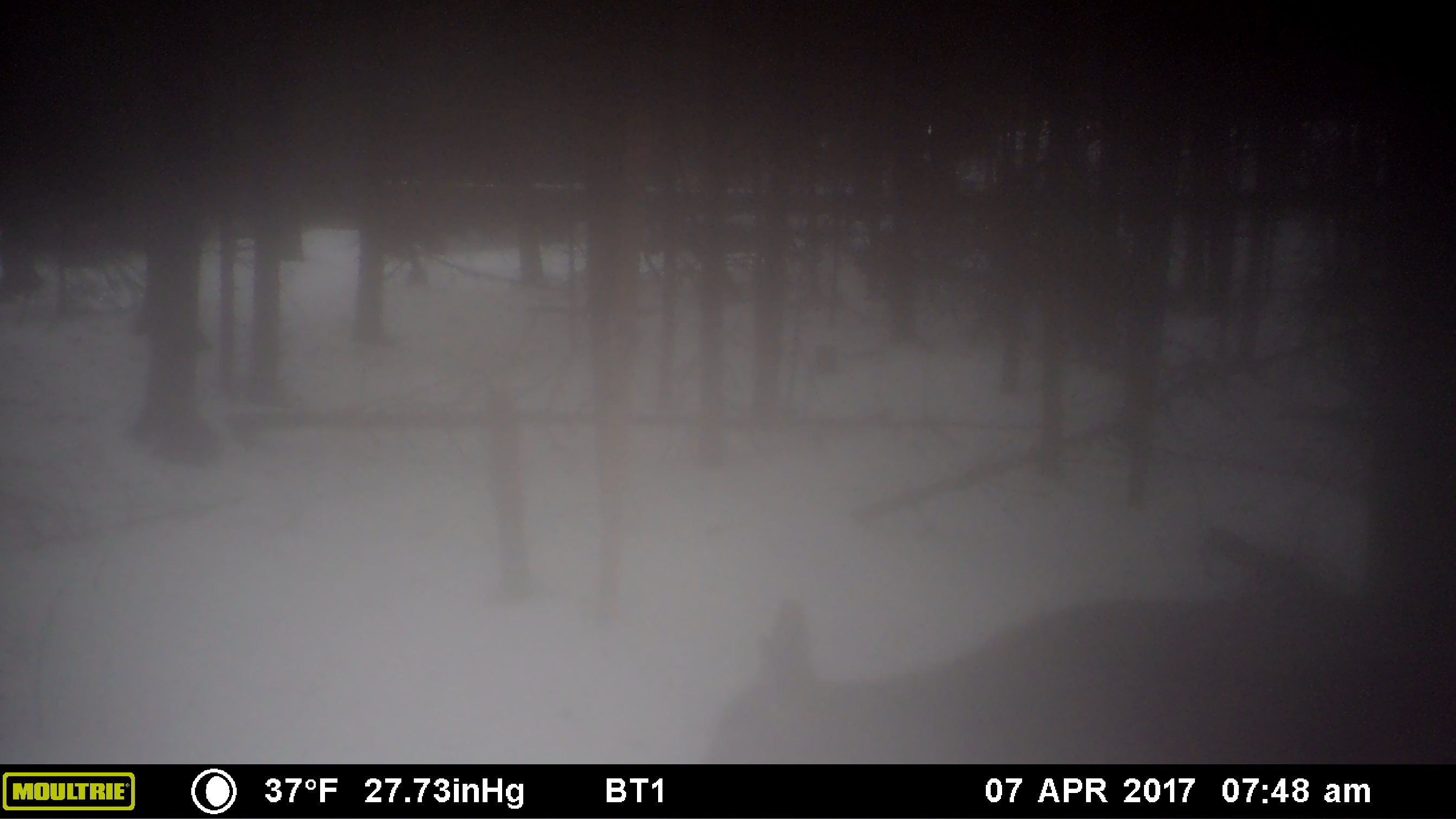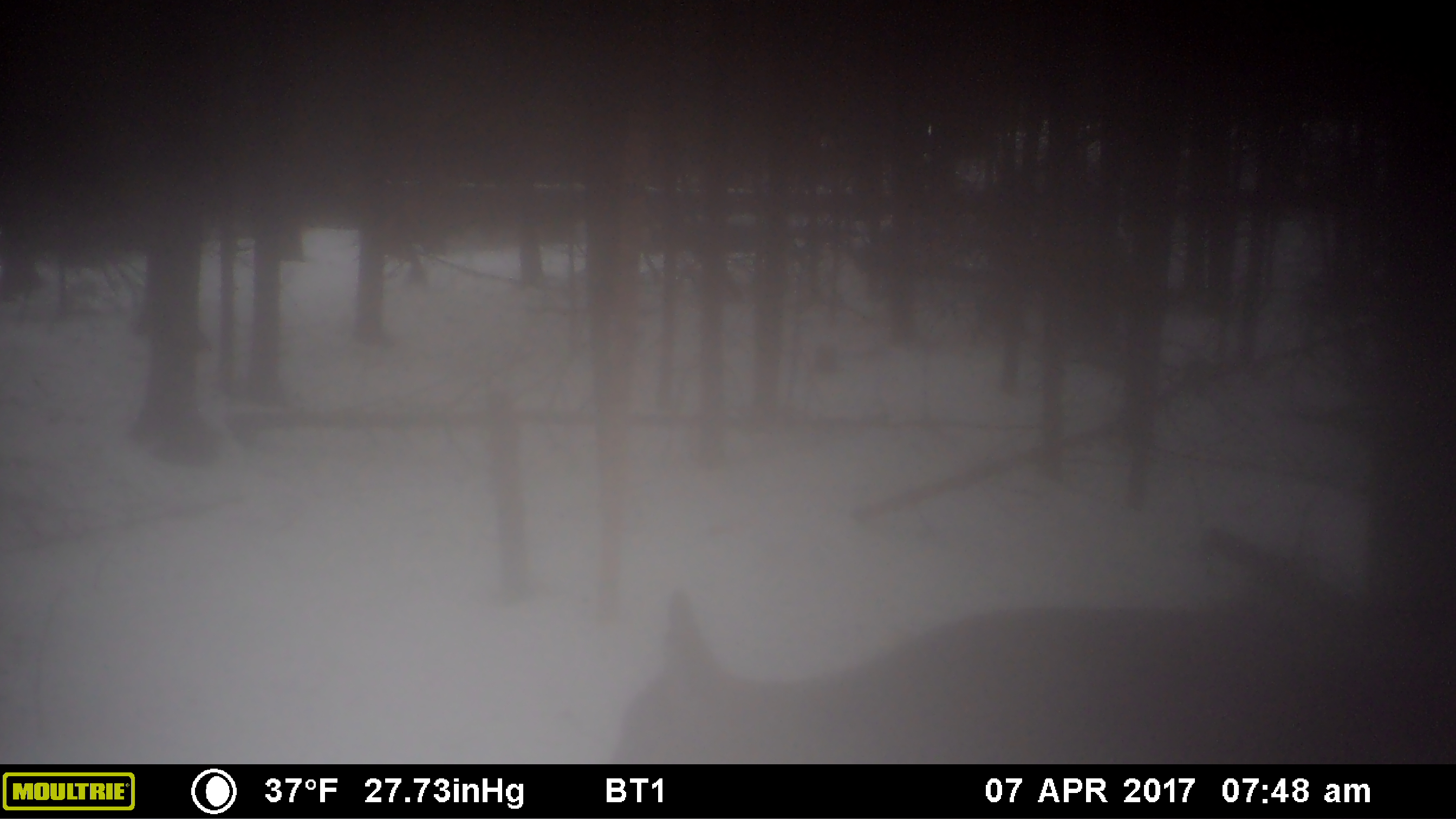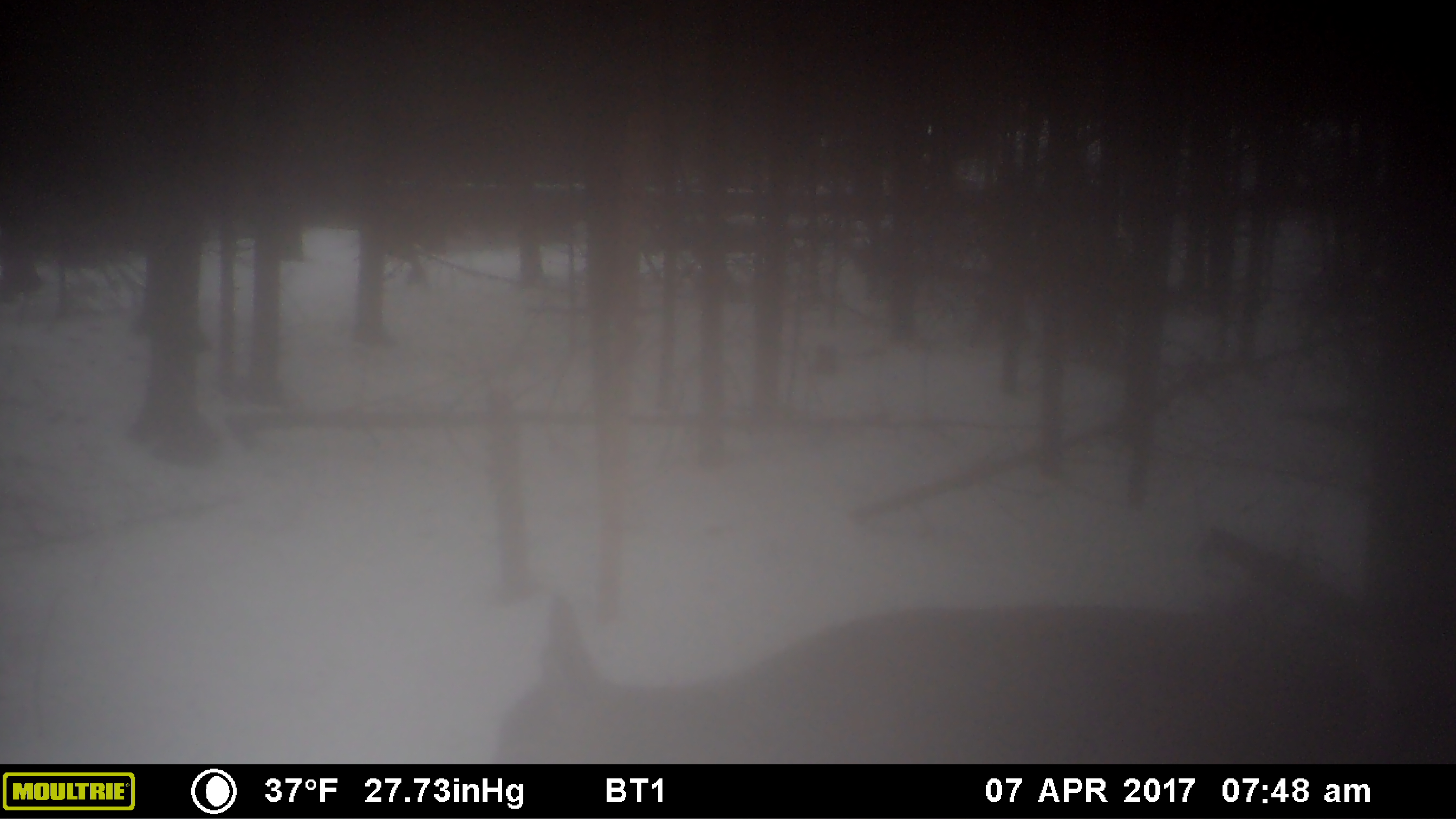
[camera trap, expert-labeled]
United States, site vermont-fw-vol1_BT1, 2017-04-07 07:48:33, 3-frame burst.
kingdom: Animalia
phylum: Chordata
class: Mammalia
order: Artiodactyla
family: Cervidae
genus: Odocoileus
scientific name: Odocoileus virginianus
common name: white-tailed deer